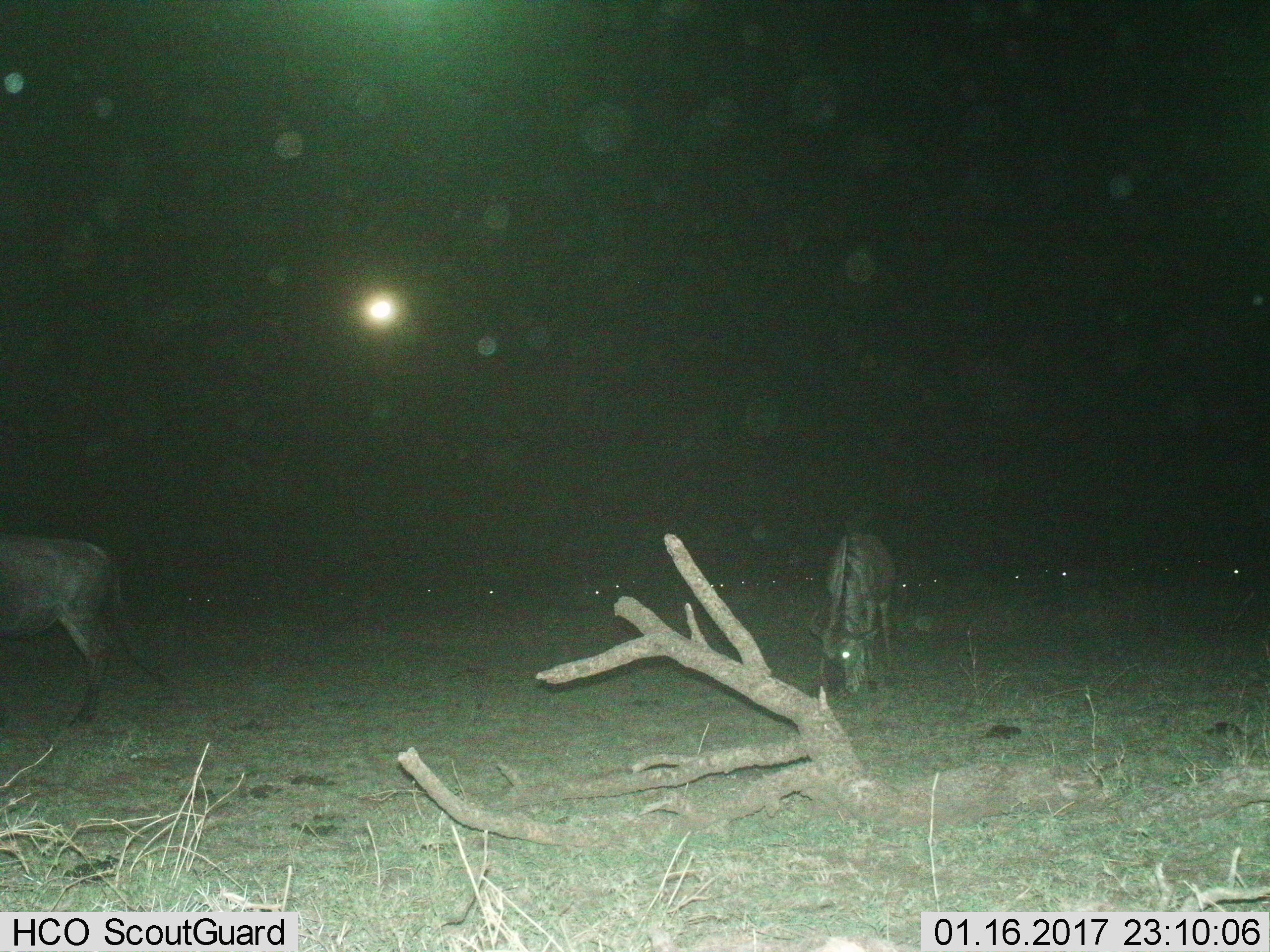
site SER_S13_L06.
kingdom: Animalia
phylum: Chordata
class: Mammalia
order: Artiodactyla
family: Bovidae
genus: Connochaetes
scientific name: Connochaetes taurinus taurinus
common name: blue wildebeest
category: wildebeestblue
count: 3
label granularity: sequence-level